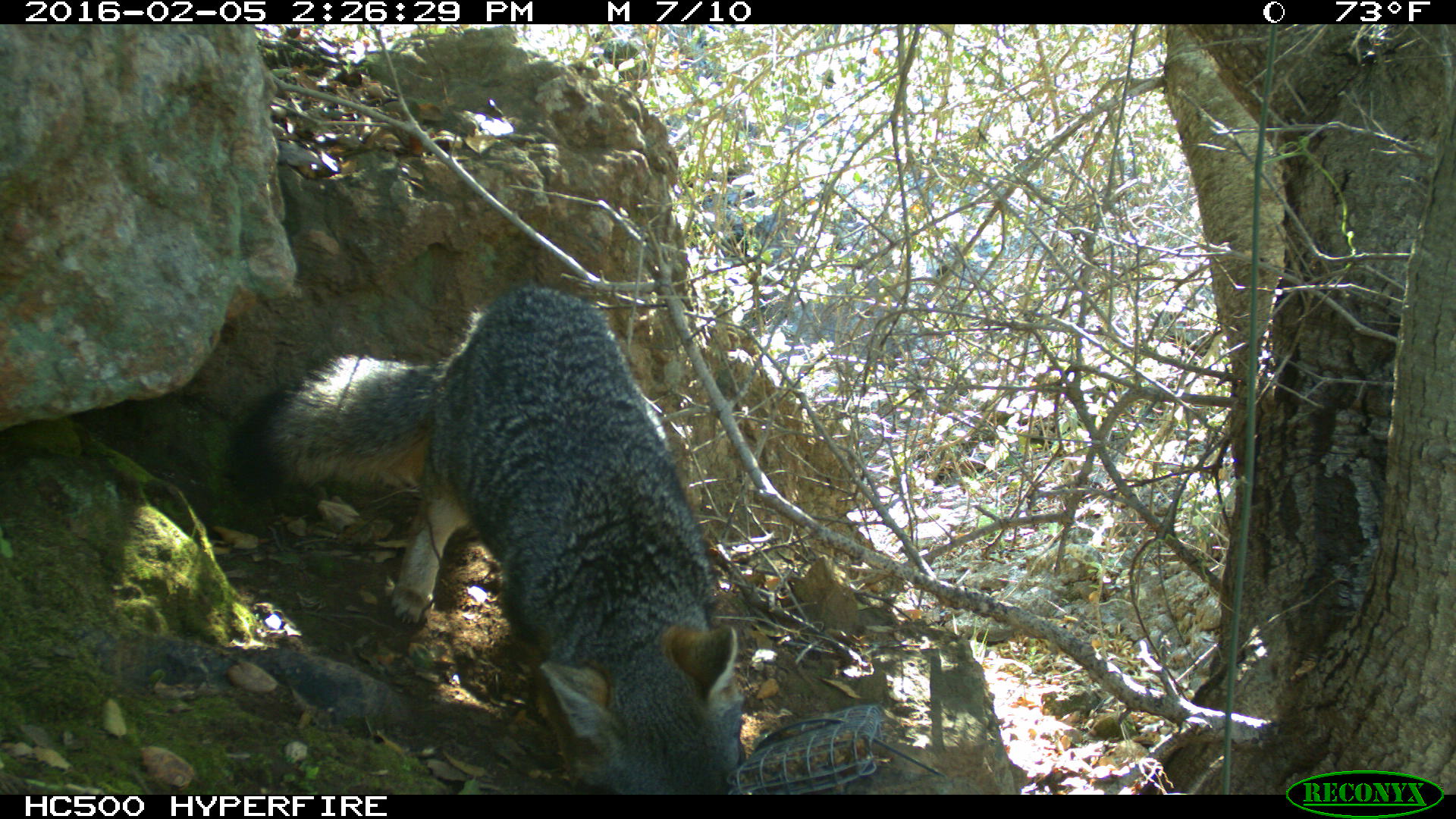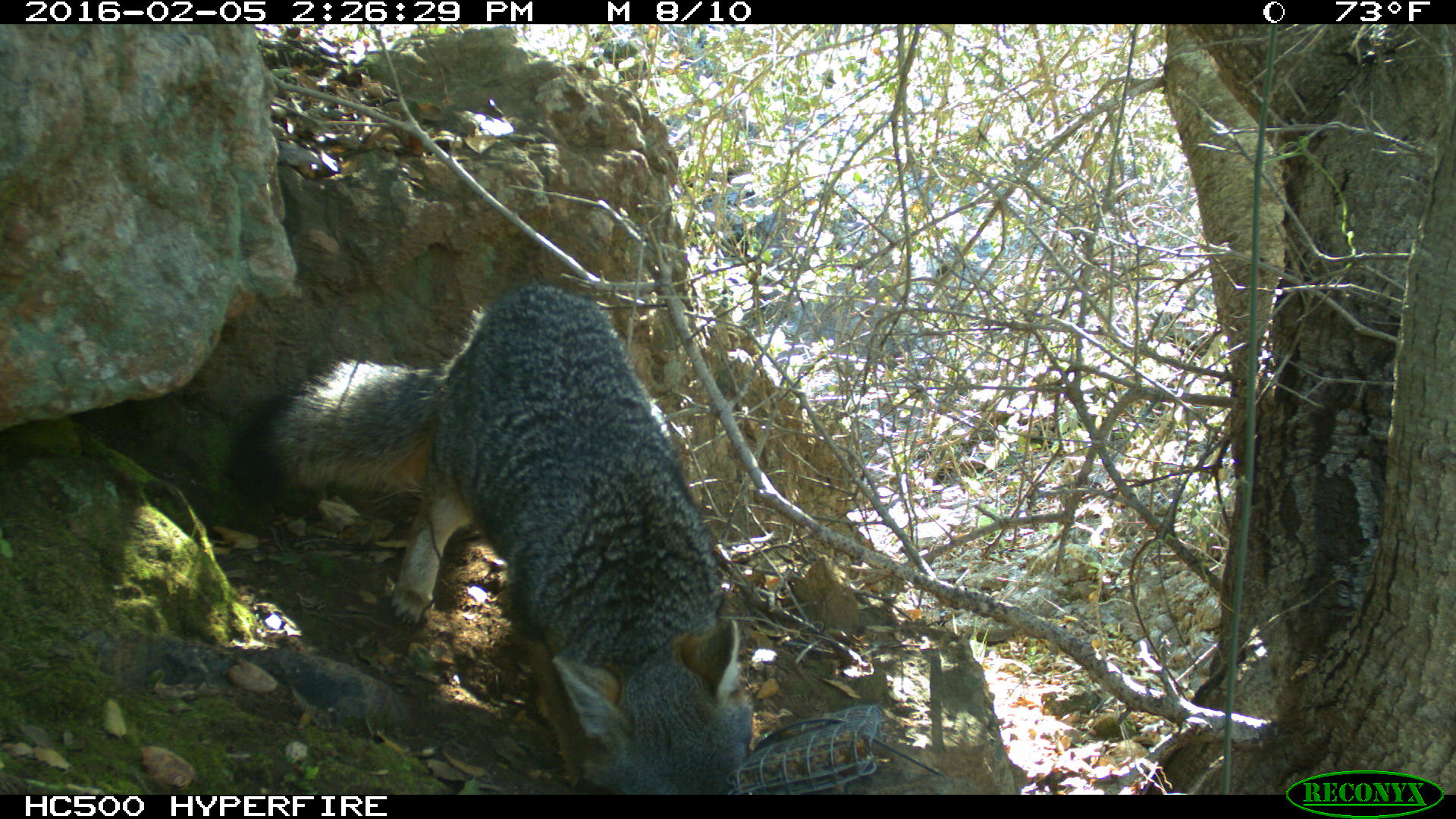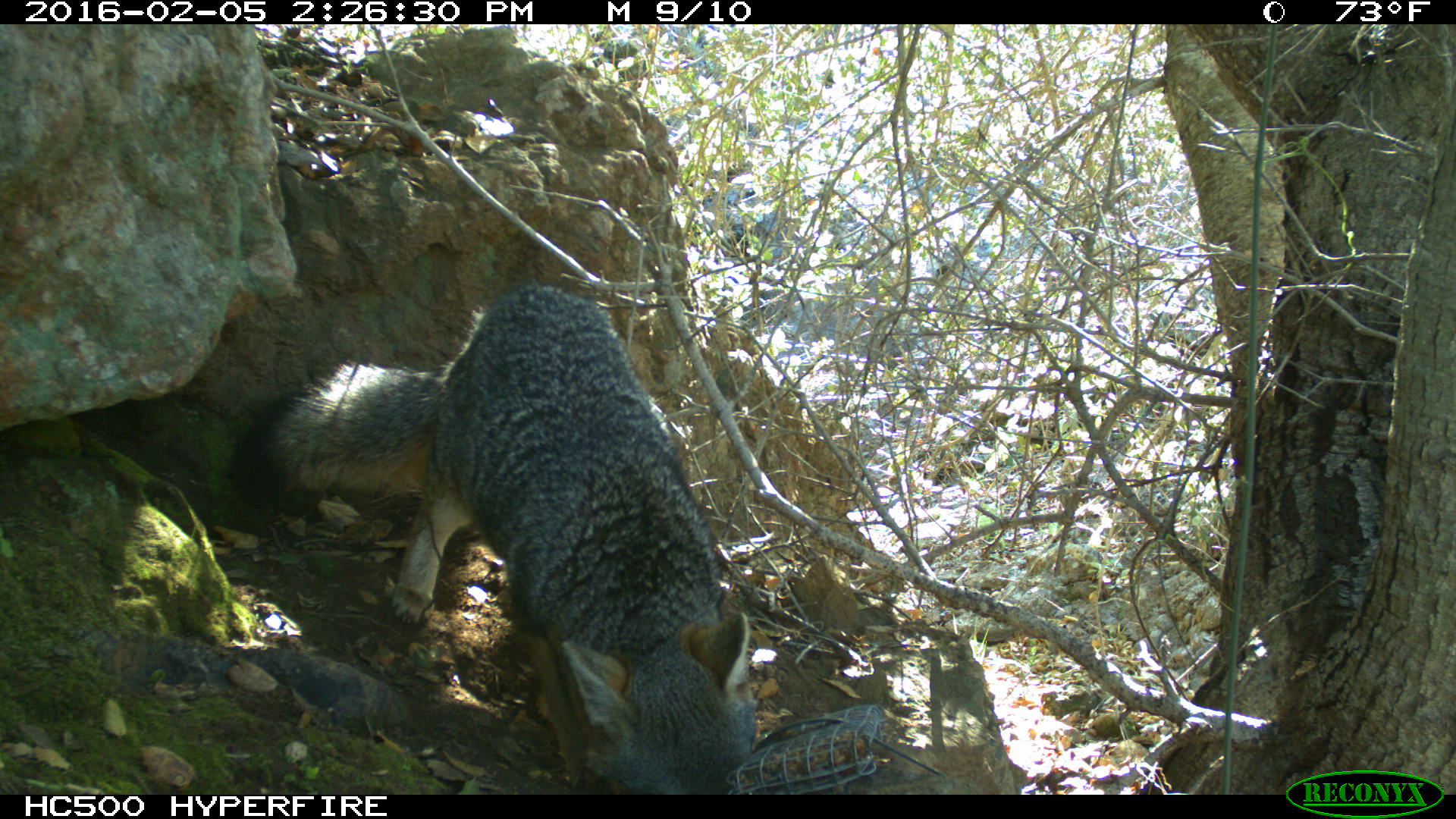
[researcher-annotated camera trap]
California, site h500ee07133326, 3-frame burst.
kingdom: Animalia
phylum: Chordata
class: Mammalia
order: Carnivora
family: Canidae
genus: Urocyon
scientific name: Urocyon littoralis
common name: island fox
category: fox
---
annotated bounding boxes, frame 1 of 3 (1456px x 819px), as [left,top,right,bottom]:
fox: [226,283,748,792]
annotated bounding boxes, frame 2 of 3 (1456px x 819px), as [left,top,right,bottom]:
fox: [225,281,750,793]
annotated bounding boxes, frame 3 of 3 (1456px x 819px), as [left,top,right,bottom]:
fox: [228,284,757,794]